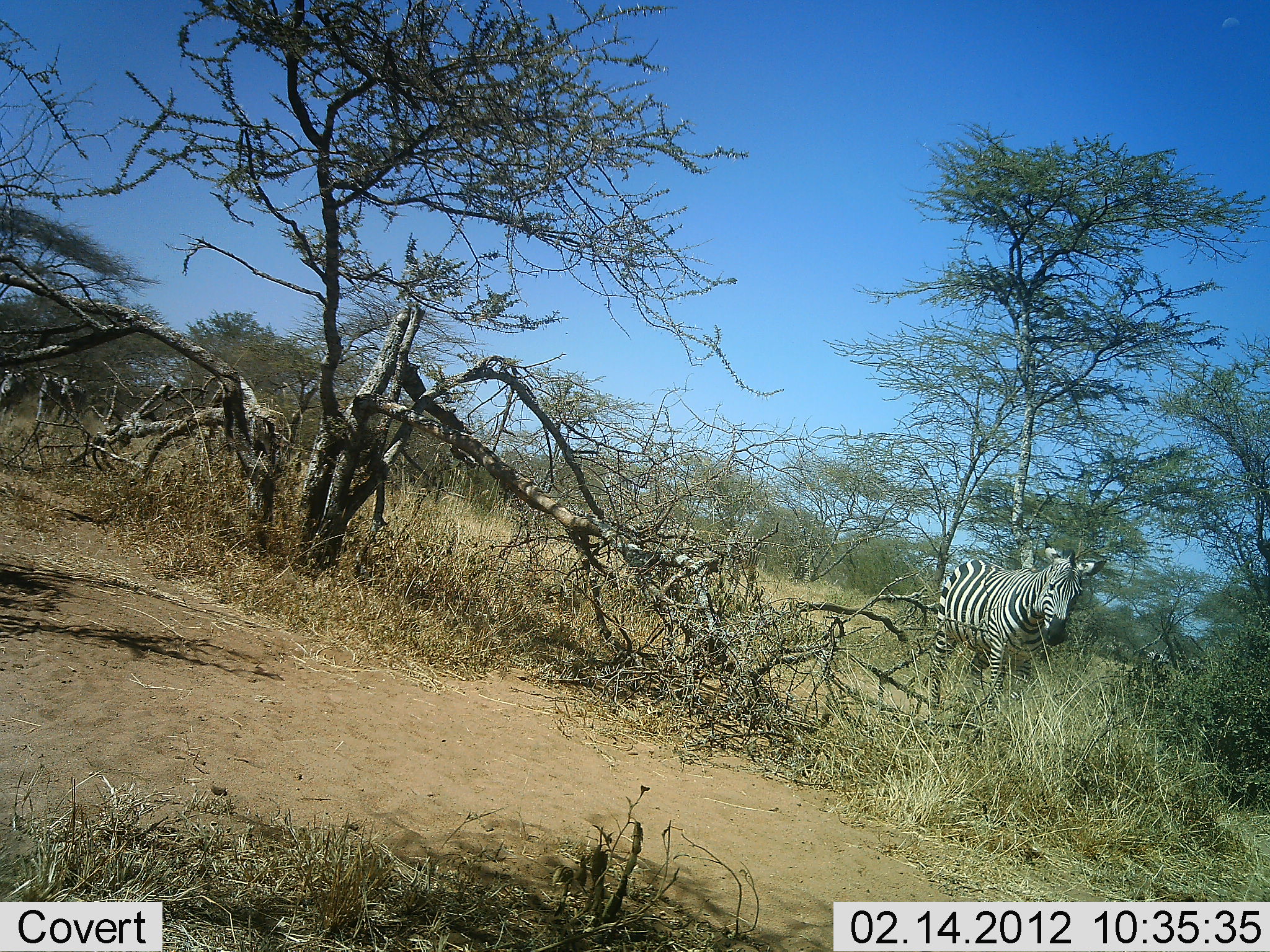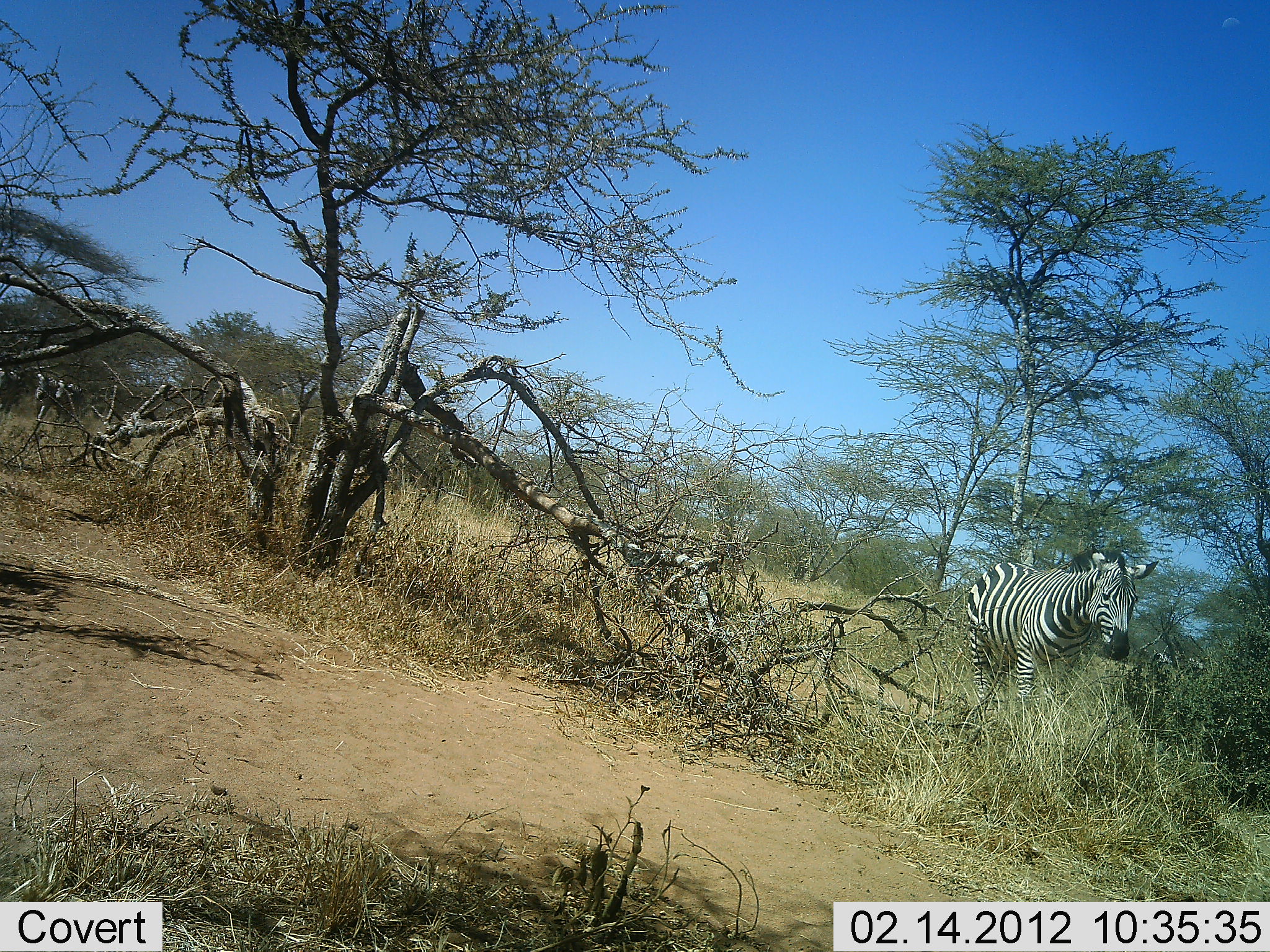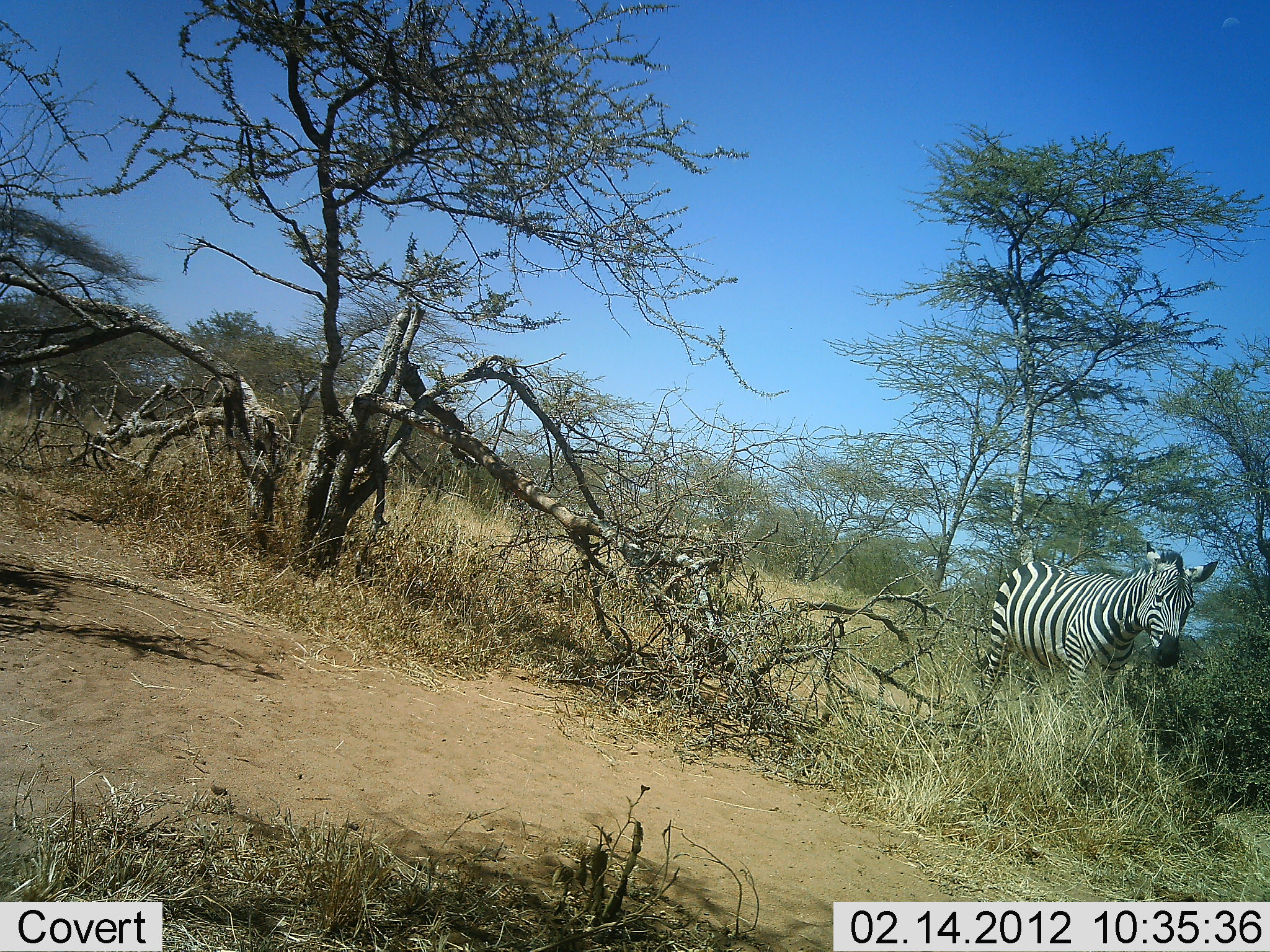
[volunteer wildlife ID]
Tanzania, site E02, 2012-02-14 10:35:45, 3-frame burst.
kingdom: Animalia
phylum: Chordata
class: Mammalia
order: Perissodactyla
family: Equidae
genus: Equus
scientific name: Equus quagga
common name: plains zebra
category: zebra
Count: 4.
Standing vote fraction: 22%.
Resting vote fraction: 0%.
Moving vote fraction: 89%.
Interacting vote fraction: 0%.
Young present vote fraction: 0%.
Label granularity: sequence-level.